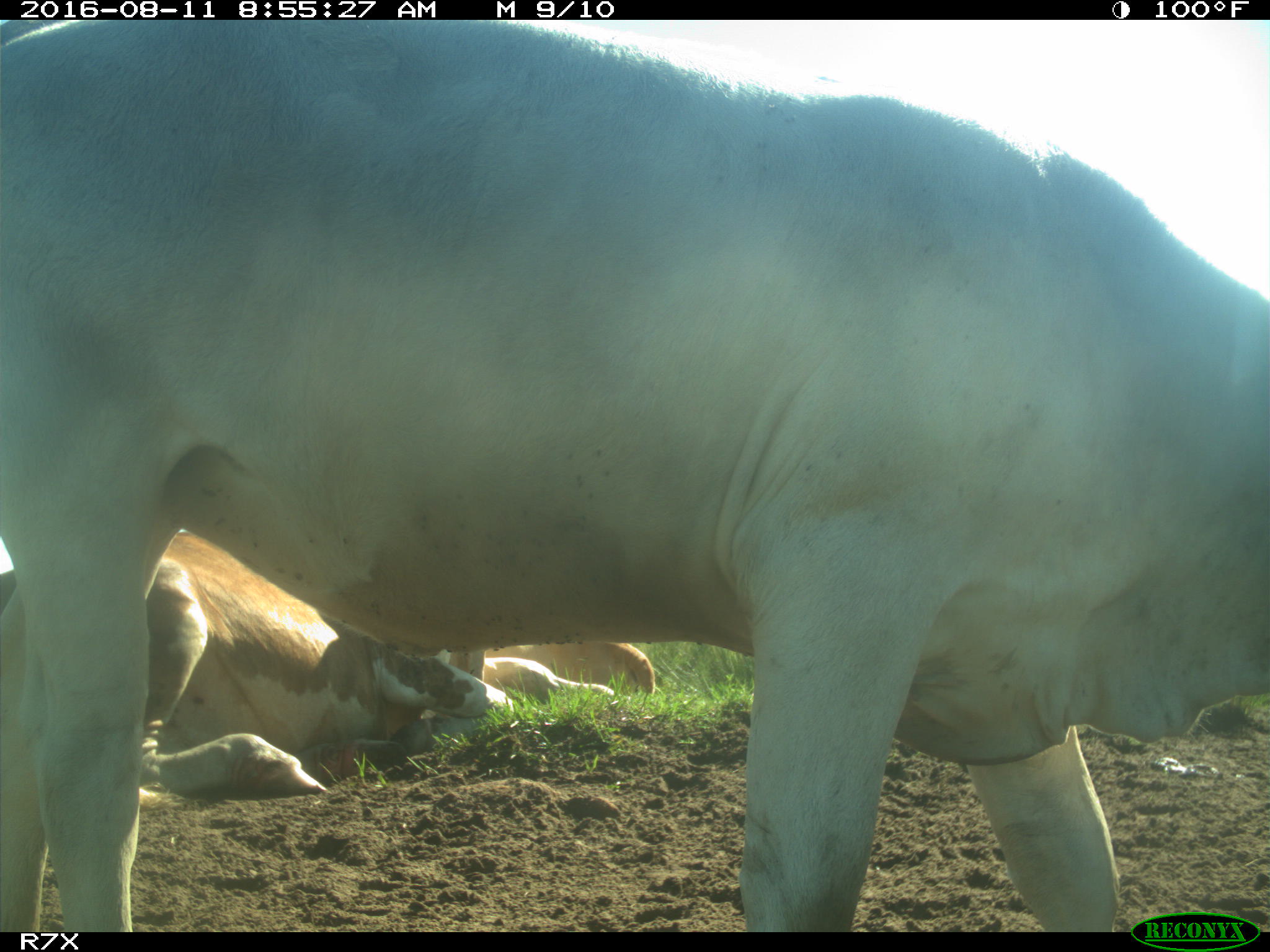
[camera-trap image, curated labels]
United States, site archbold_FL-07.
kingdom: Animalia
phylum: Chordata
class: Mammalia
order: Artiodactyla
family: Bovidae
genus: Bos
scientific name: Bos taurus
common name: domestic cow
Bos taurus (domestic cow).